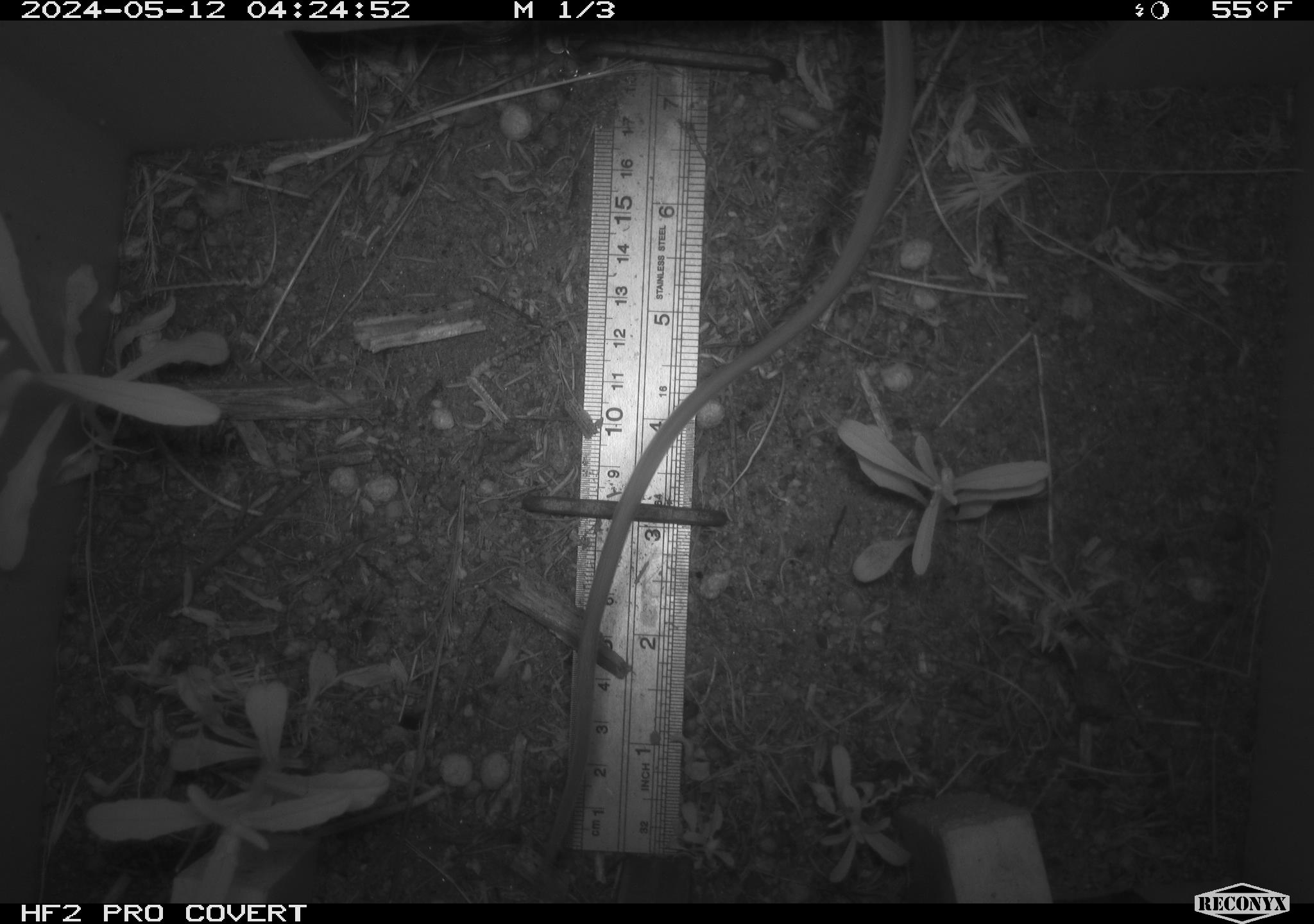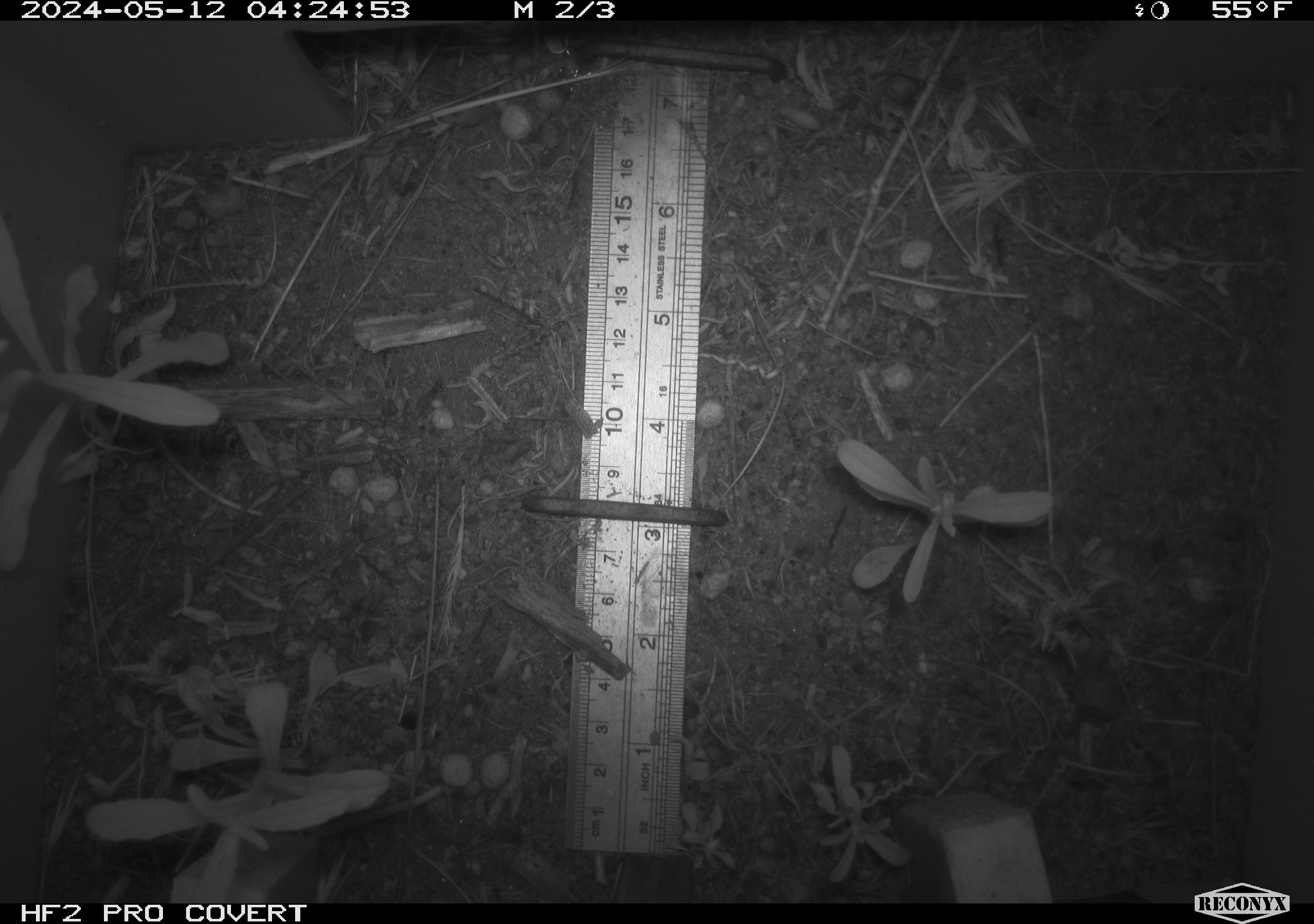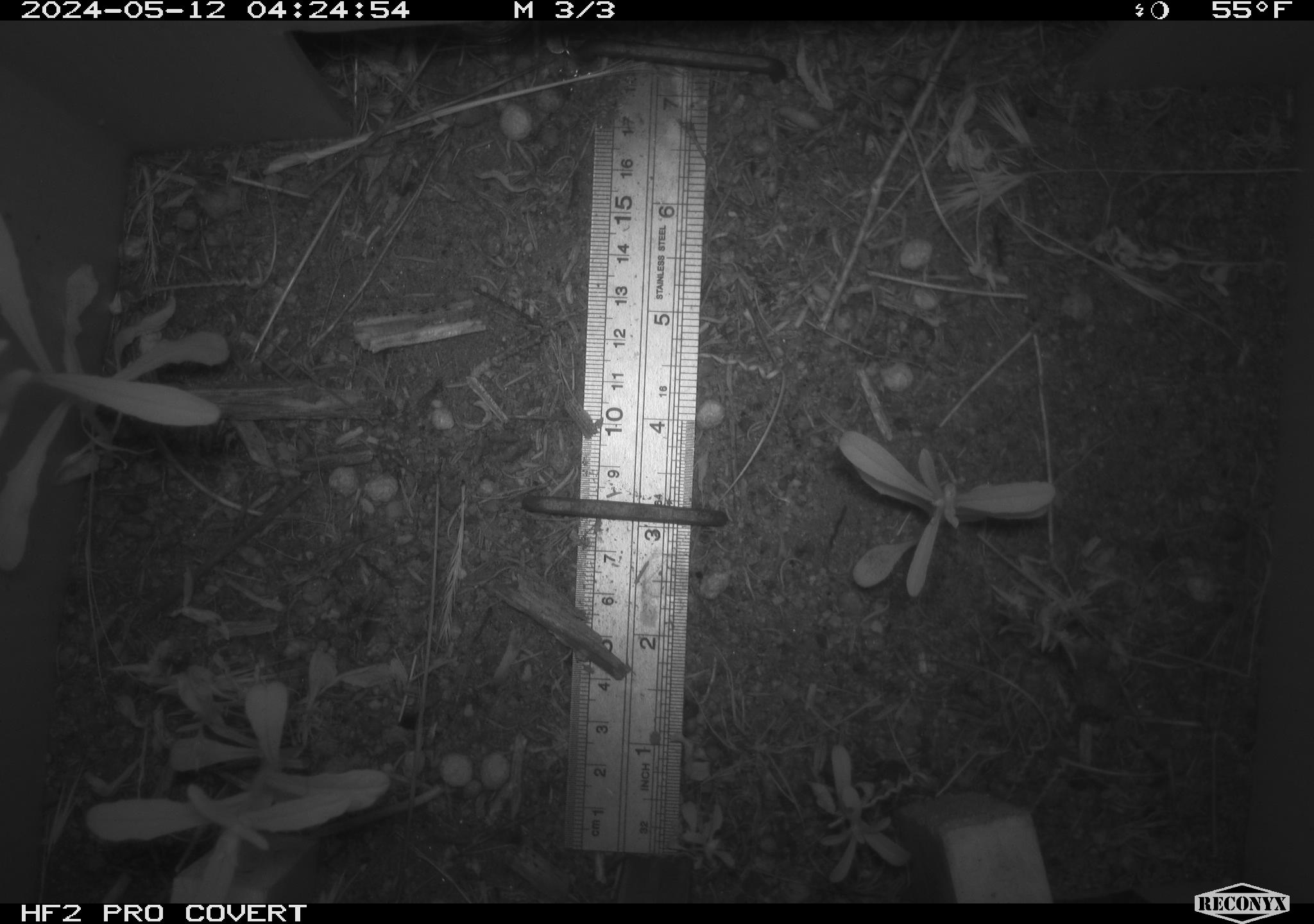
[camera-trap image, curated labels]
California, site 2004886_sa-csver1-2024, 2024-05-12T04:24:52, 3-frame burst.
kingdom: Animalia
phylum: Chordata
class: Mammalia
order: Rodentia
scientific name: Rodentia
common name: rodent